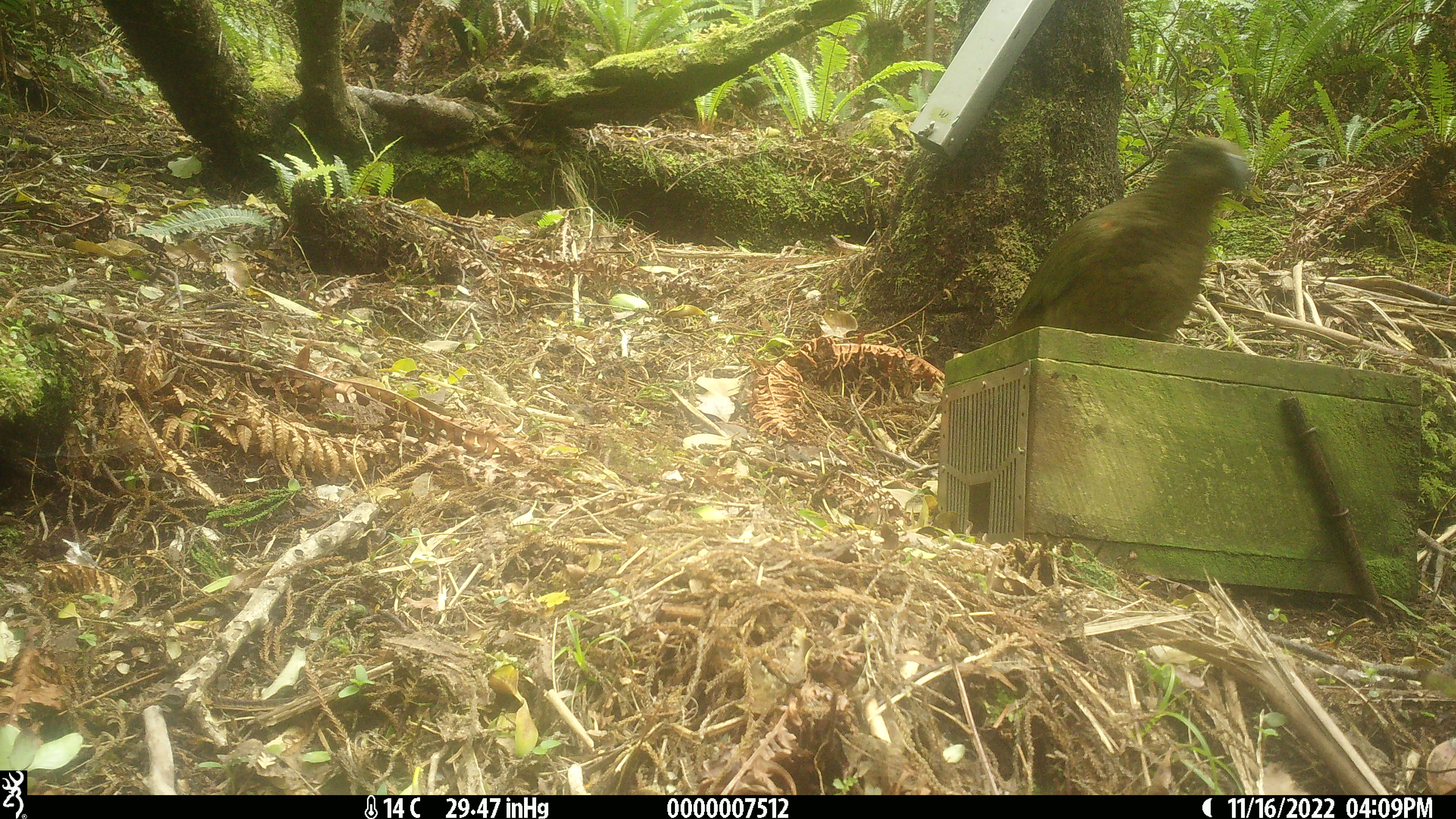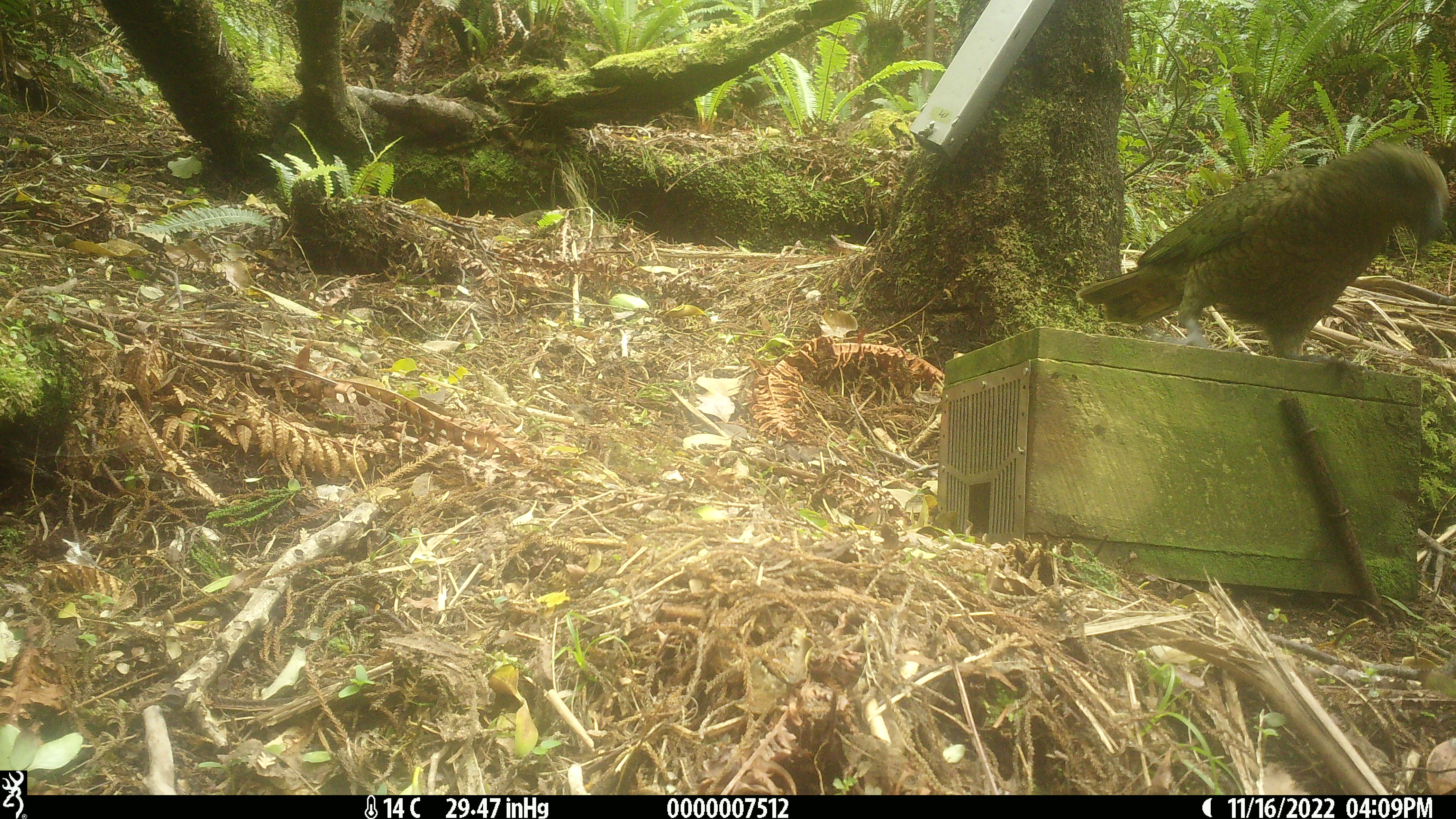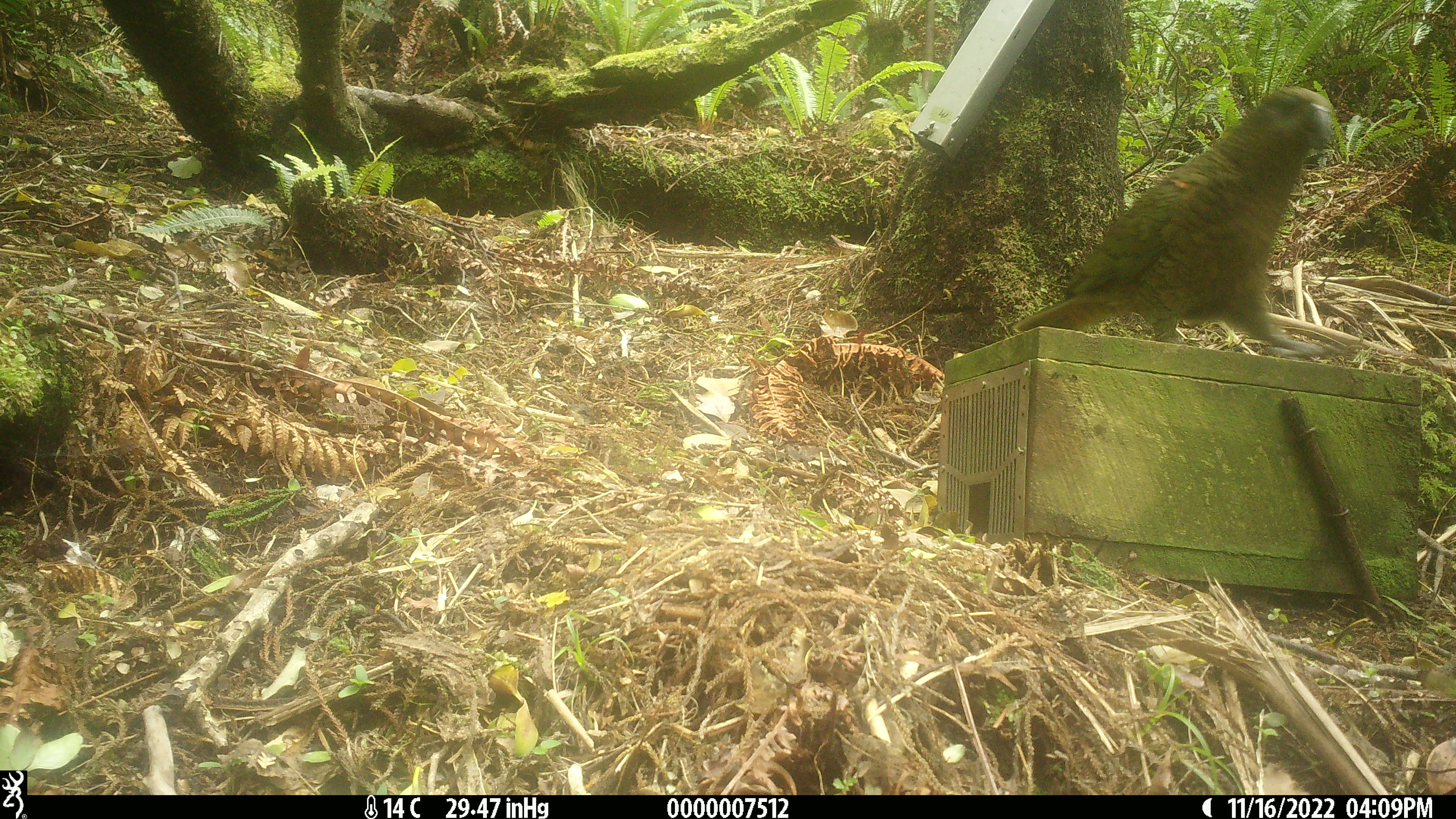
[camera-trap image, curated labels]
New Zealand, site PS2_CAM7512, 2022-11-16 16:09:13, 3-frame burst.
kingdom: Animalia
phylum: Chordata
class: Aves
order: Psittaciformes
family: Strigopidae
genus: Nestor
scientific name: Nestor notabilis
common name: kea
Kea (Nestor notabilis).